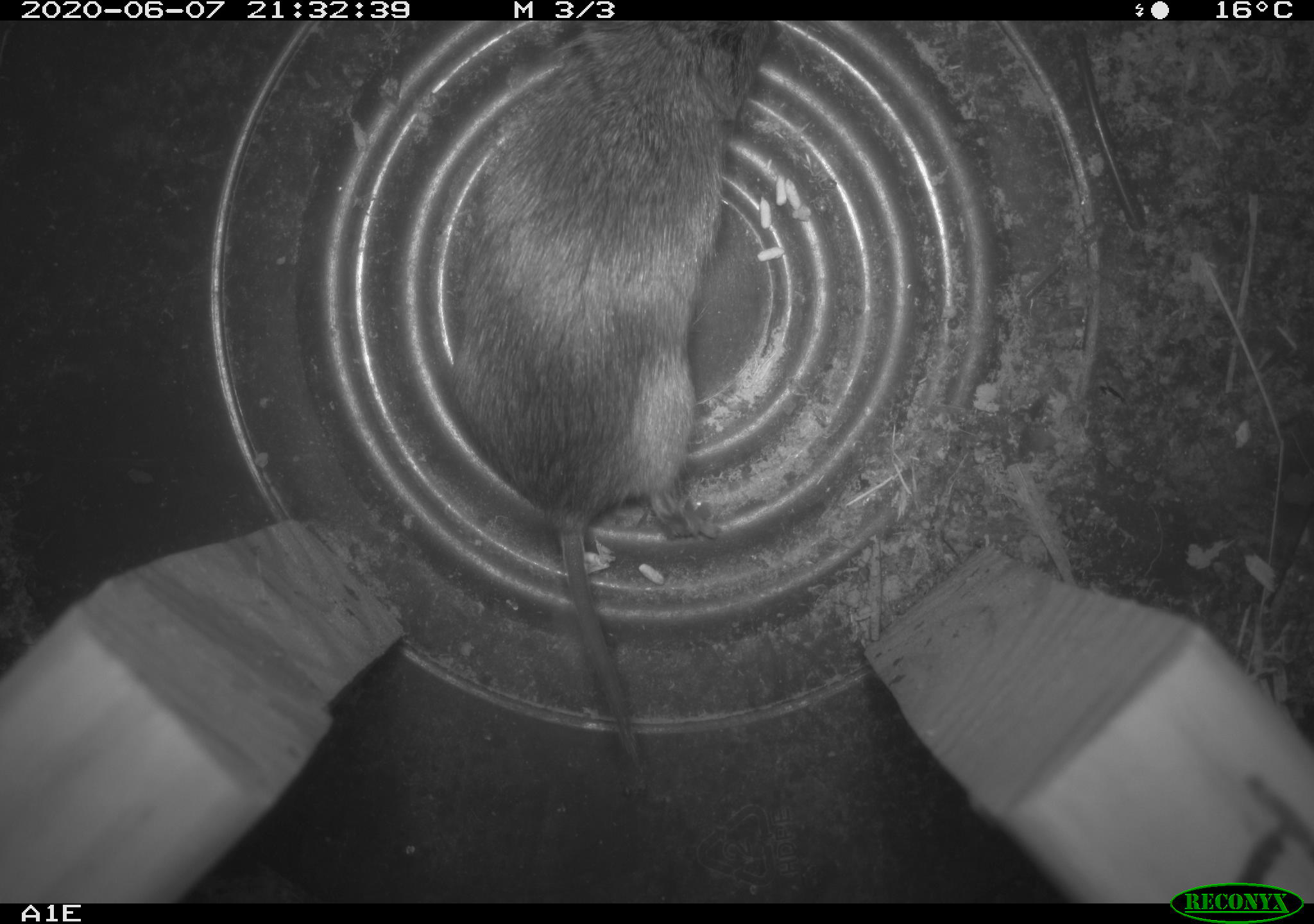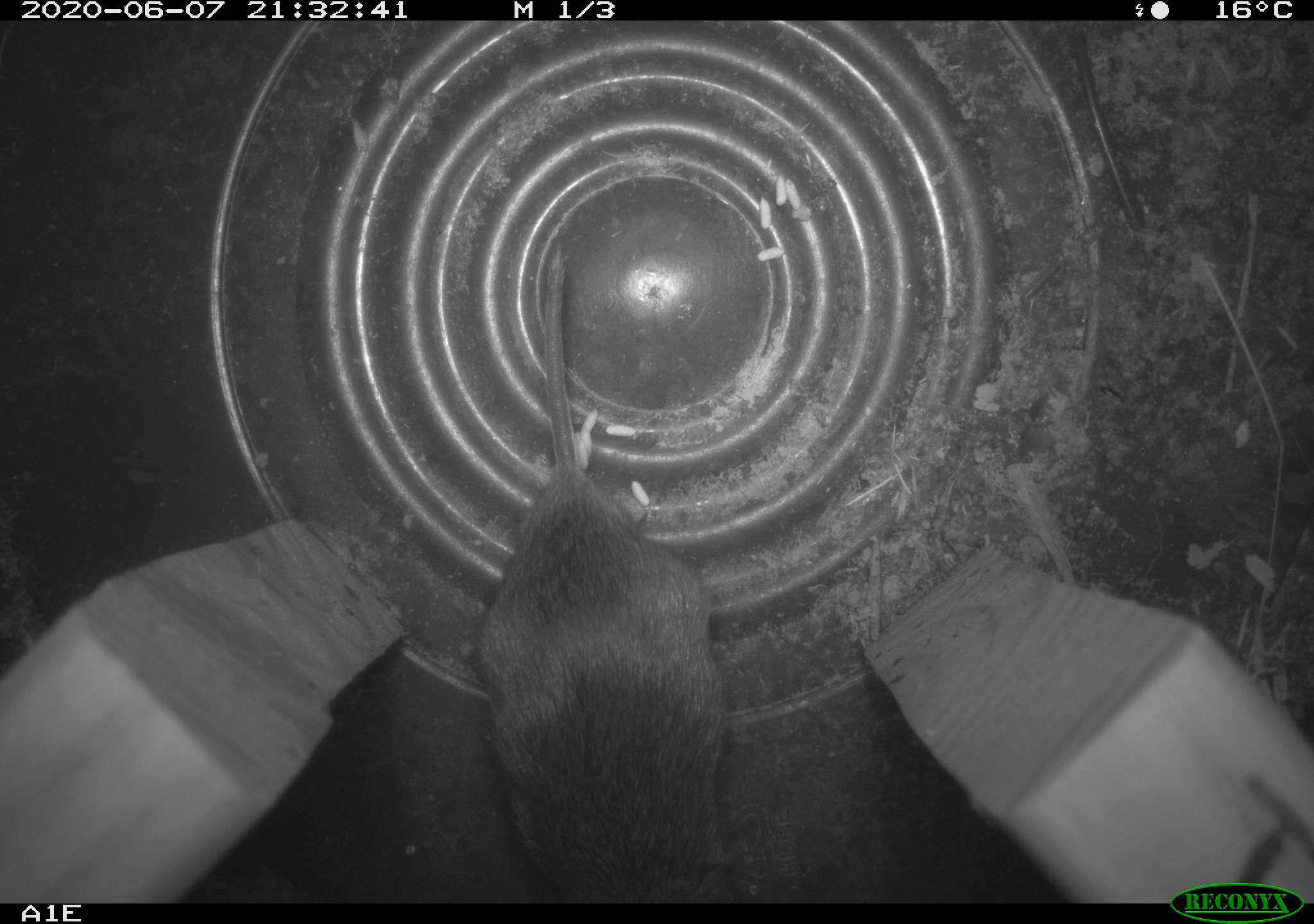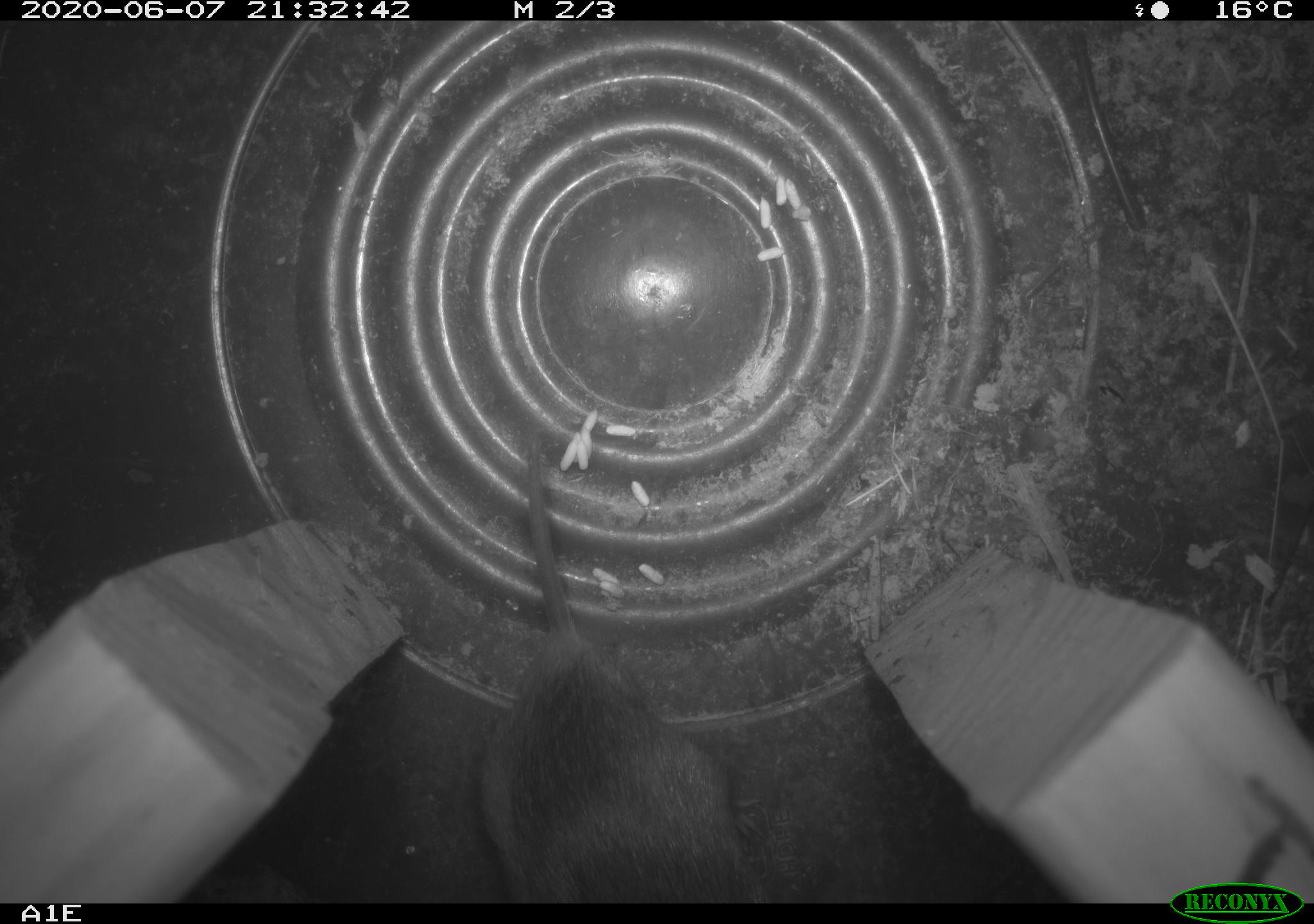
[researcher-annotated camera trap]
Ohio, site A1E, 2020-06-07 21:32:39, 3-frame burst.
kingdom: Animalia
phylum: Chordata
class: Mammalia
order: Rodentia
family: Cricetidae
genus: Microtus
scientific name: Microtus pennsylvanicus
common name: meadow vole